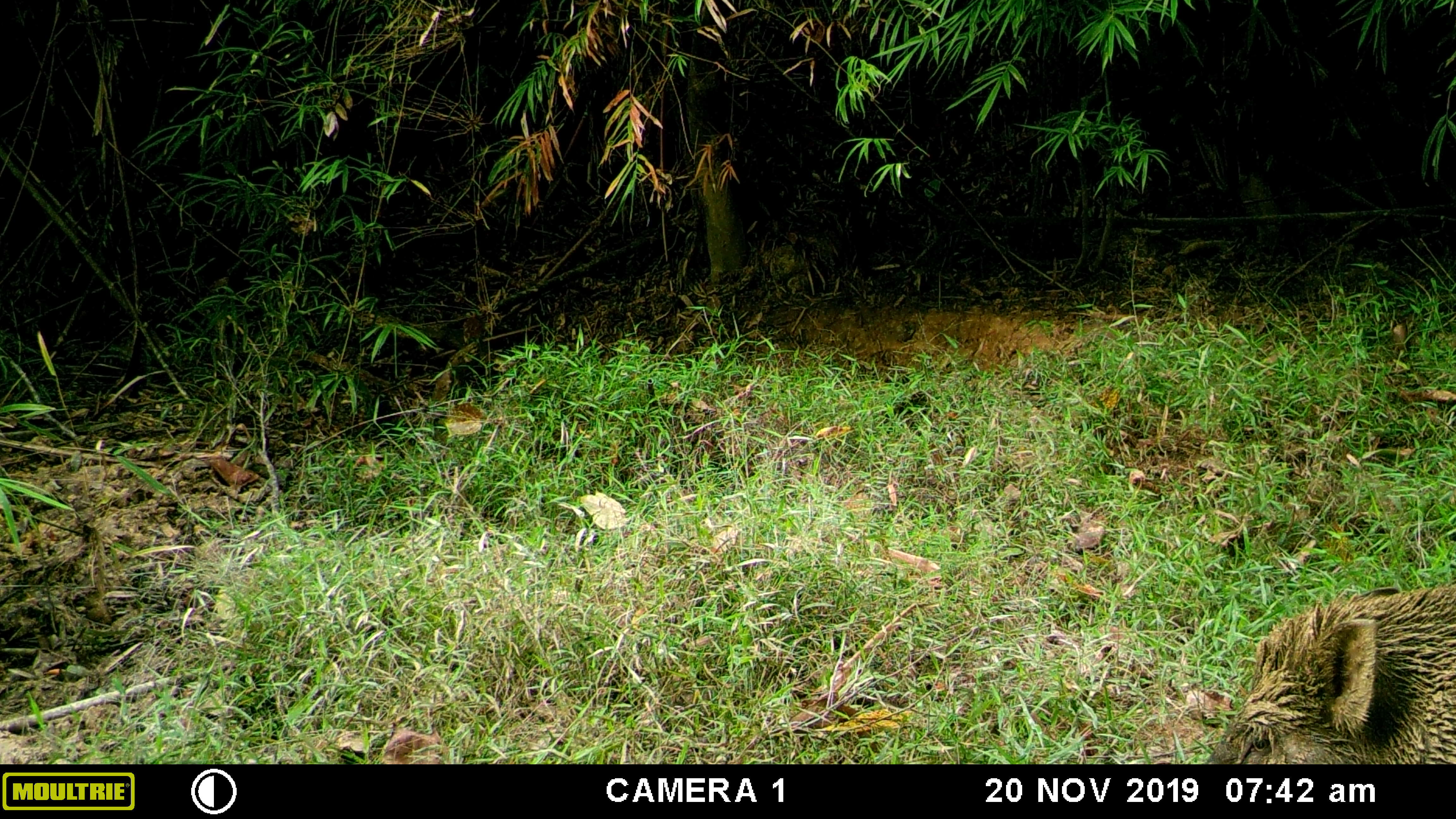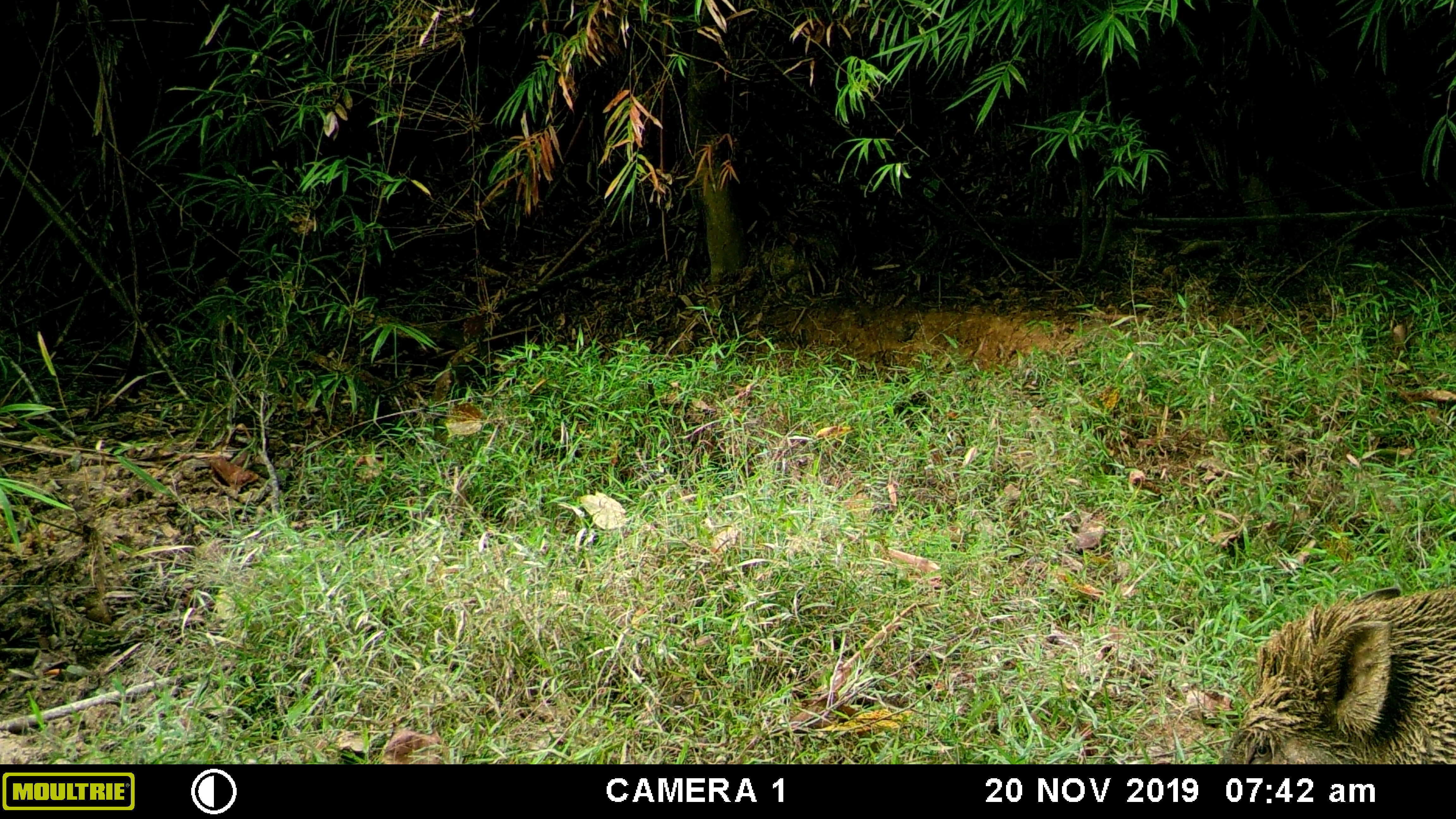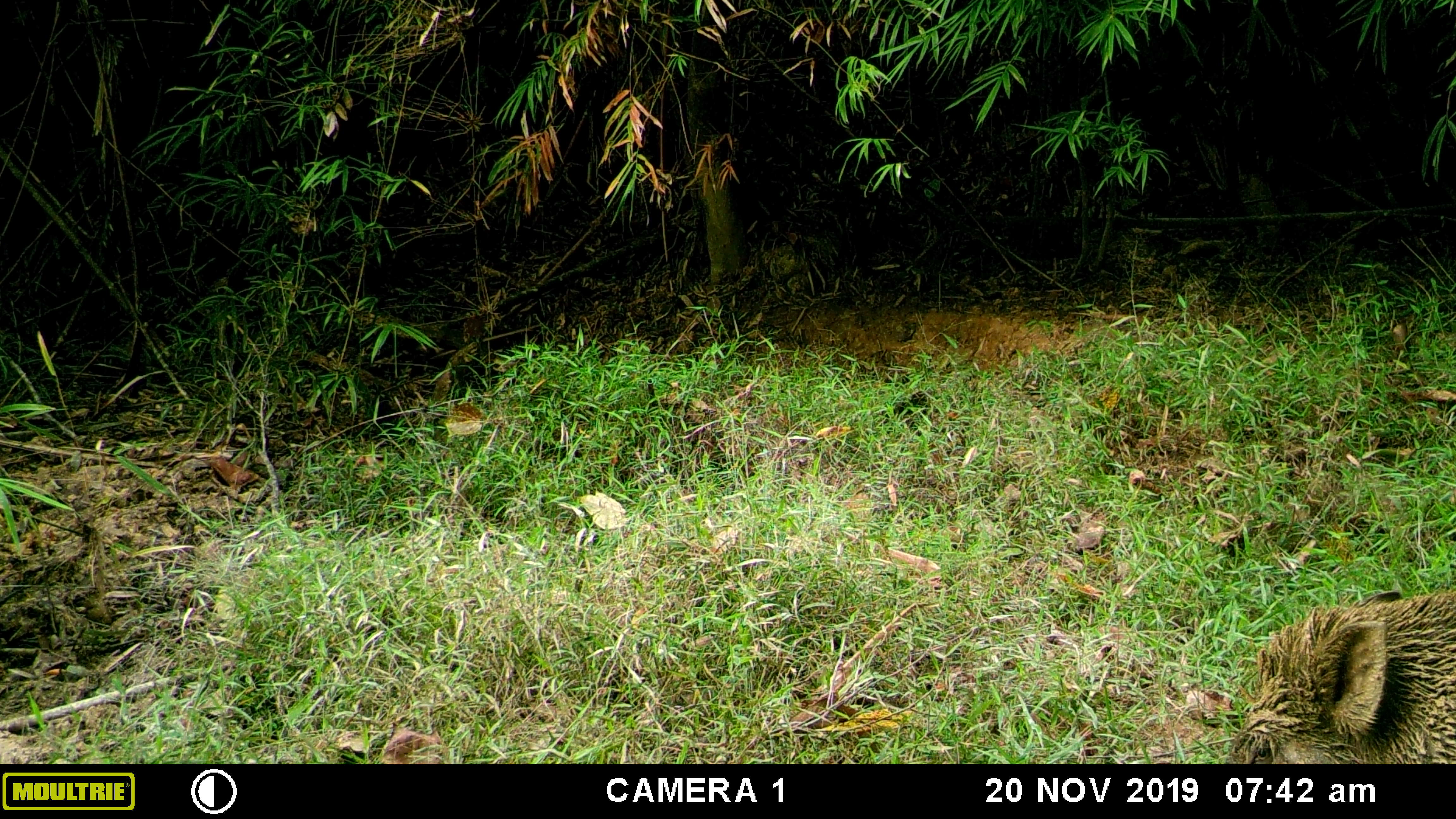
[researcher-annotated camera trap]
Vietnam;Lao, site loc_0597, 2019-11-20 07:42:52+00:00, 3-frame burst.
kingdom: Animalia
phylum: Chordata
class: Mammalia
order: Artiodactyla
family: Suidae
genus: Sus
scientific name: Sus scrofa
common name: eurasian wild pig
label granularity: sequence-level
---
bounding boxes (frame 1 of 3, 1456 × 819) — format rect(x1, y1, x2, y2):
eurasian wild pig: rect(1201, 584, 1456, 764)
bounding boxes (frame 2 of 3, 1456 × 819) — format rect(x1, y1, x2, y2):
eurasian wild pig: rect(1216, 583, 1456, 764)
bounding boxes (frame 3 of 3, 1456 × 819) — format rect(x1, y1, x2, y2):
eurasian wild pig: rect(1222, 585, 1456, 763)